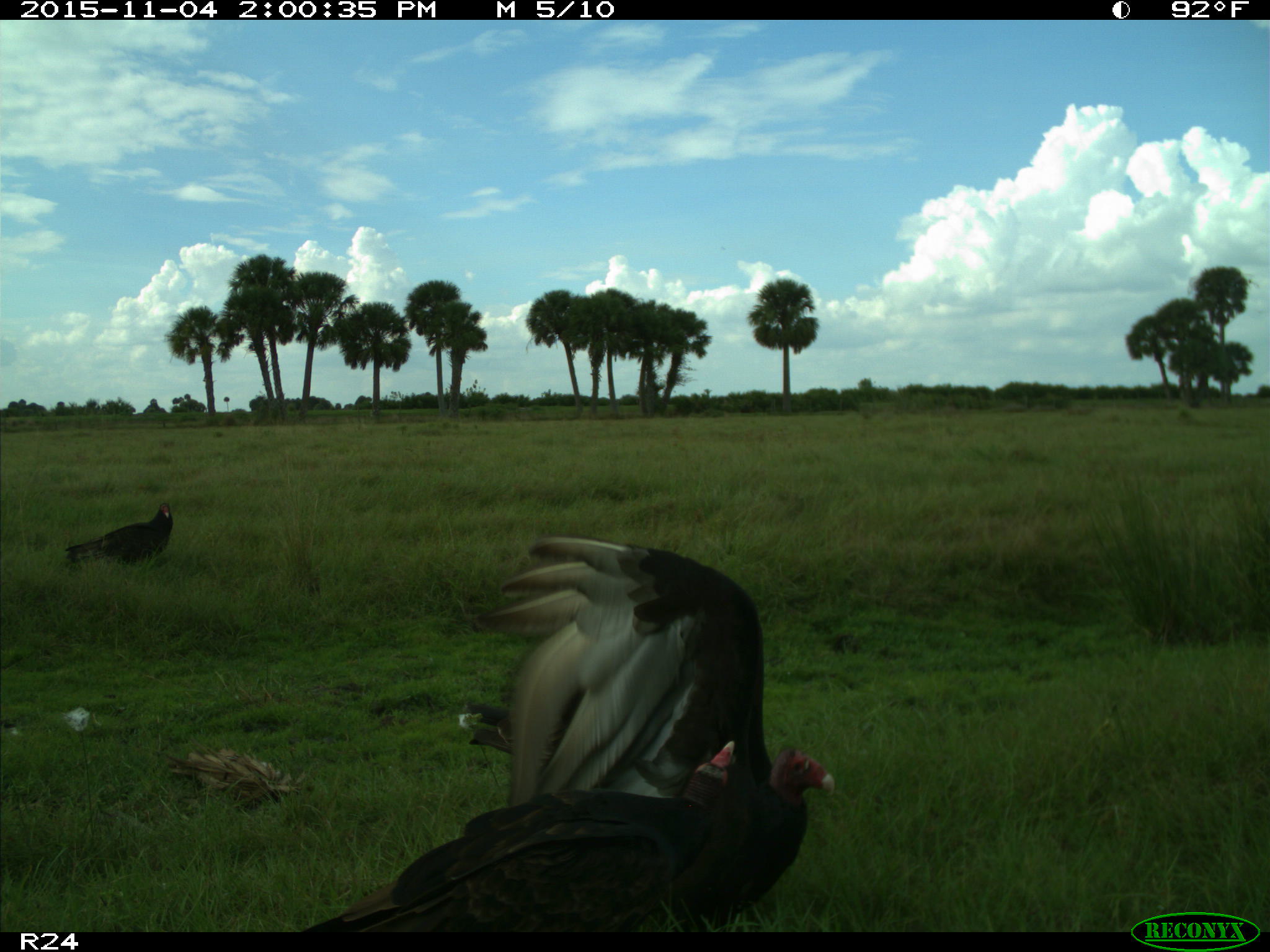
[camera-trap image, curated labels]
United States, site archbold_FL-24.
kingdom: Animalia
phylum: Chordata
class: Aves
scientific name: Aves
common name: birds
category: unidentified bird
Unidentified bird (birds) (Aves).